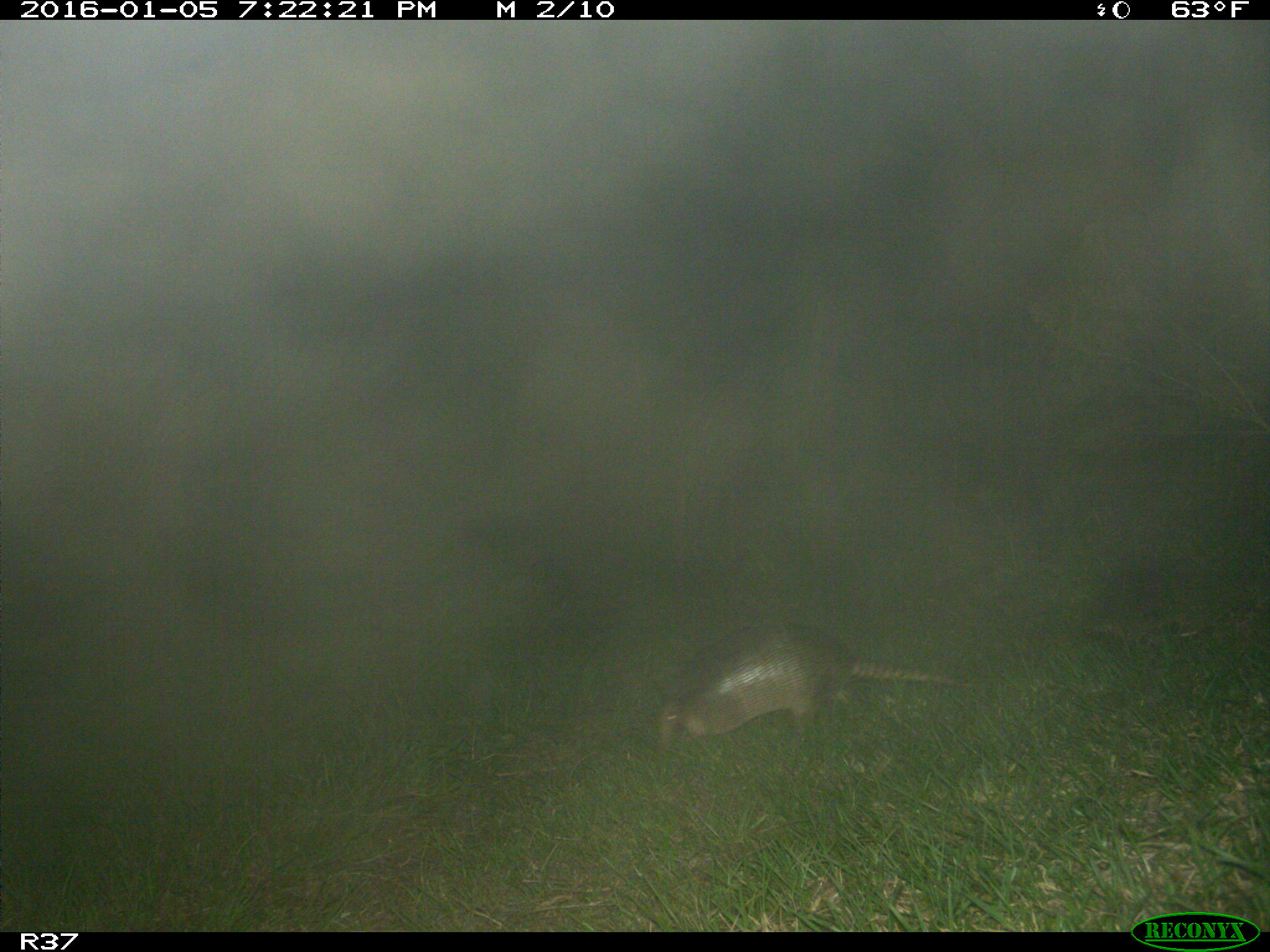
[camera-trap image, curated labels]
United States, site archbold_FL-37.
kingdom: Animalia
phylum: Chordata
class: Mammalia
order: Cingulata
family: Dasypodidae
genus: Dasypus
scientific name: Dasypus novemcinctus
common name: nine-banded armadillo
Dasypus novemcinctus (nine-banded armadillo).